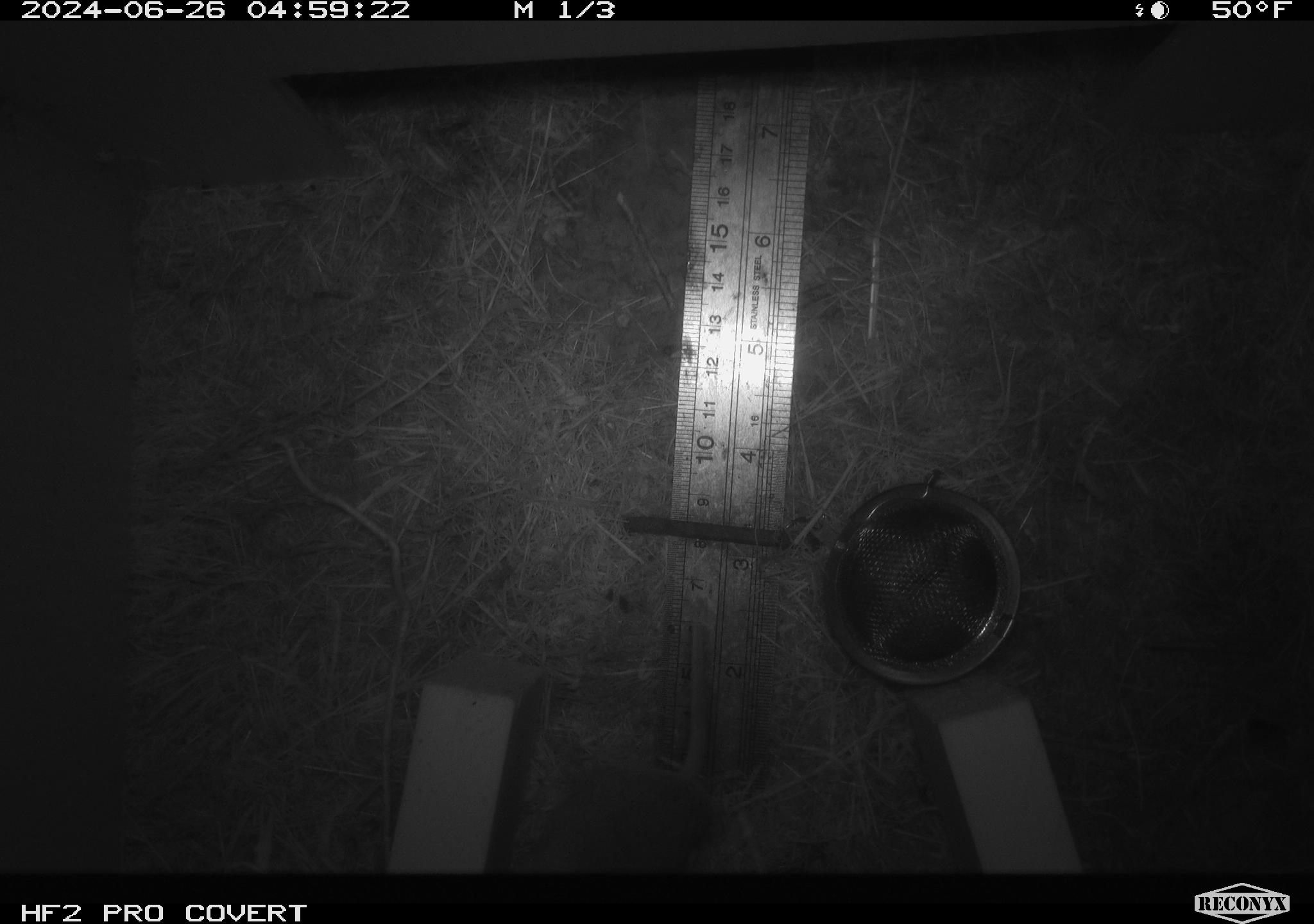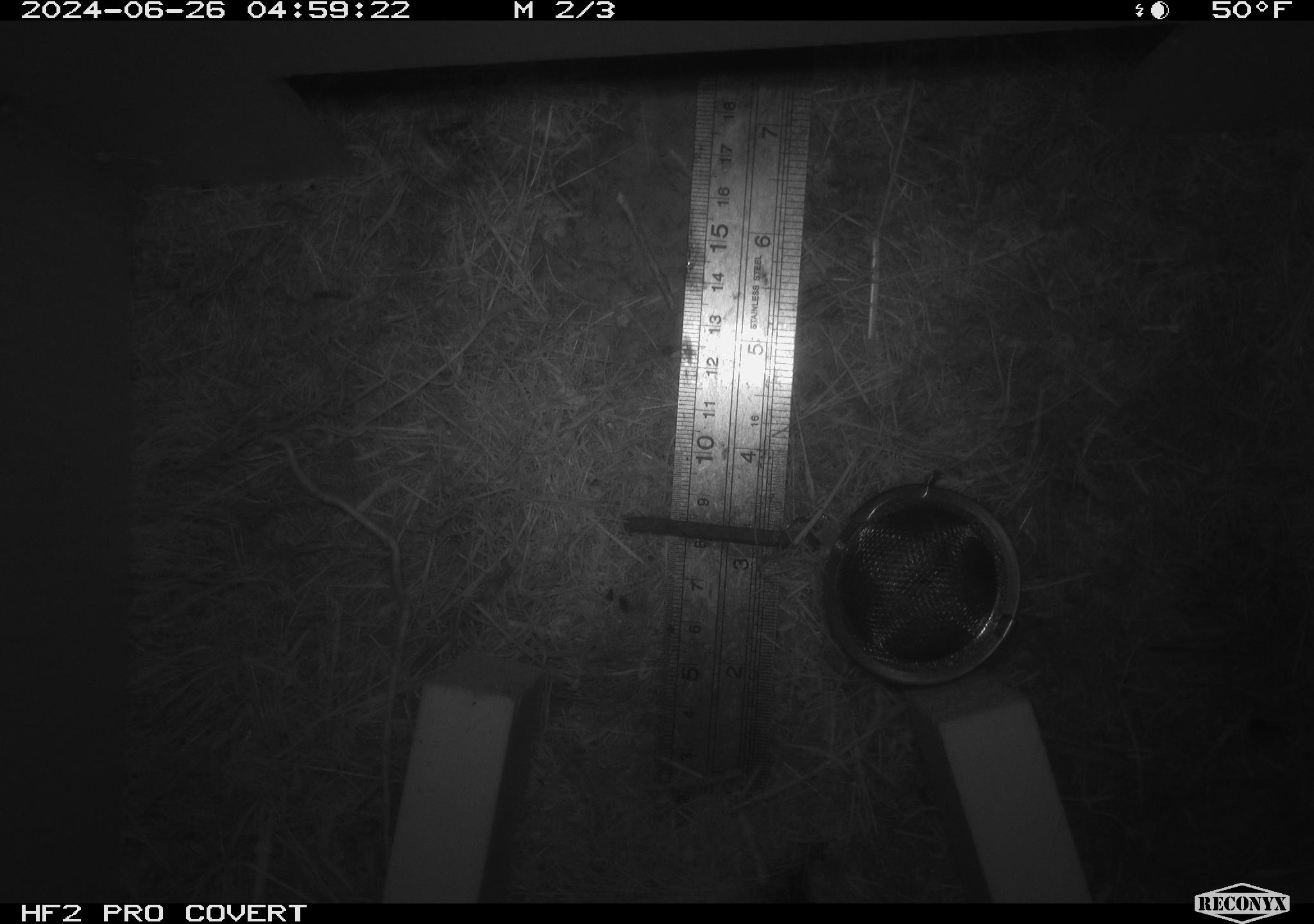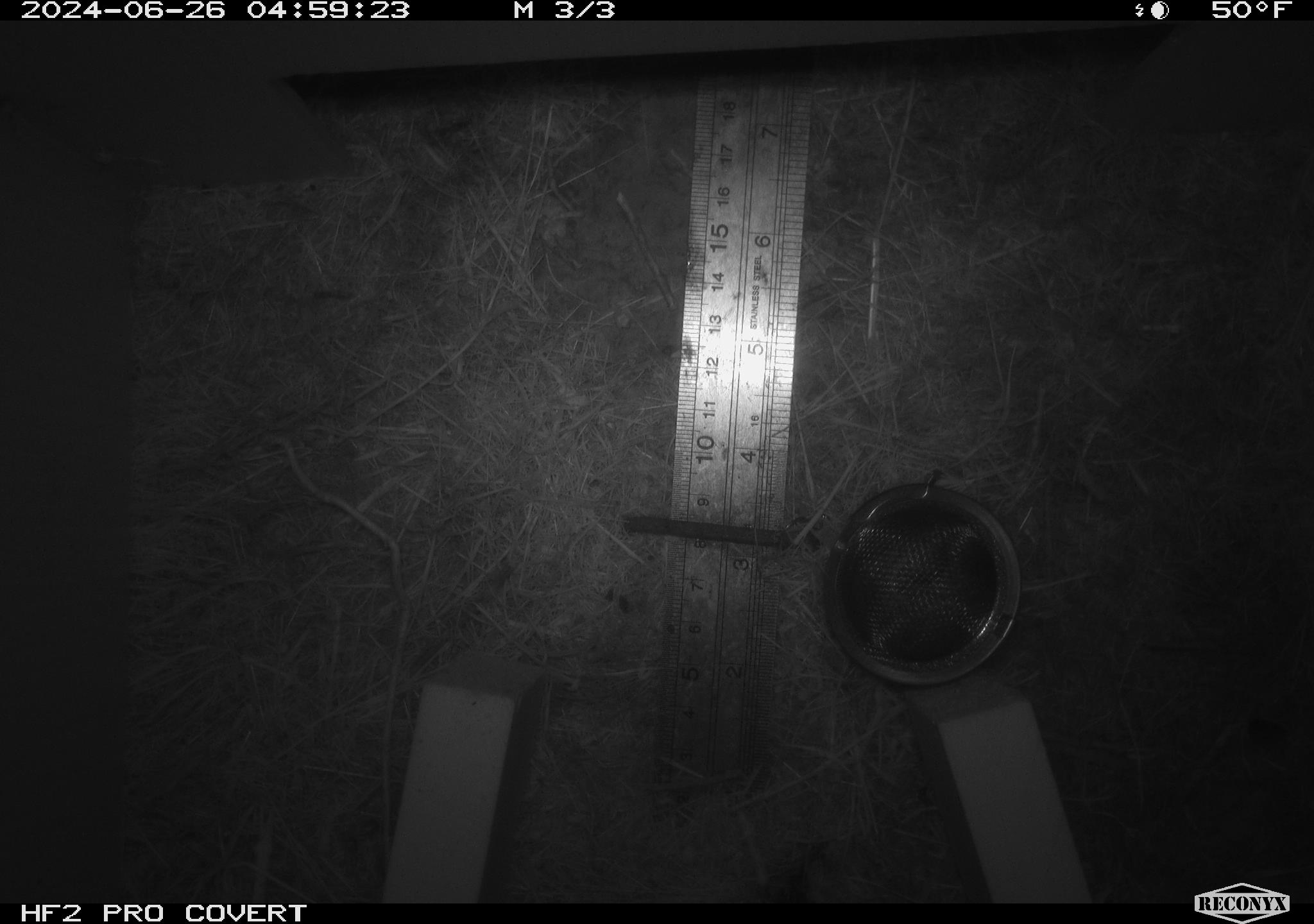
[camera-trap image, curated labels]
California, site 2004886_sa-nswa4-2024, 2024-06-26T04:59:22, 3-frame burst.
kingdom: Animalia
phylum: Chordata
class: Mammalia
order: Rodentia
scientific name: Rodentia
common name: rodent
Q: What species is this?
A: Rodent (Rodentia).